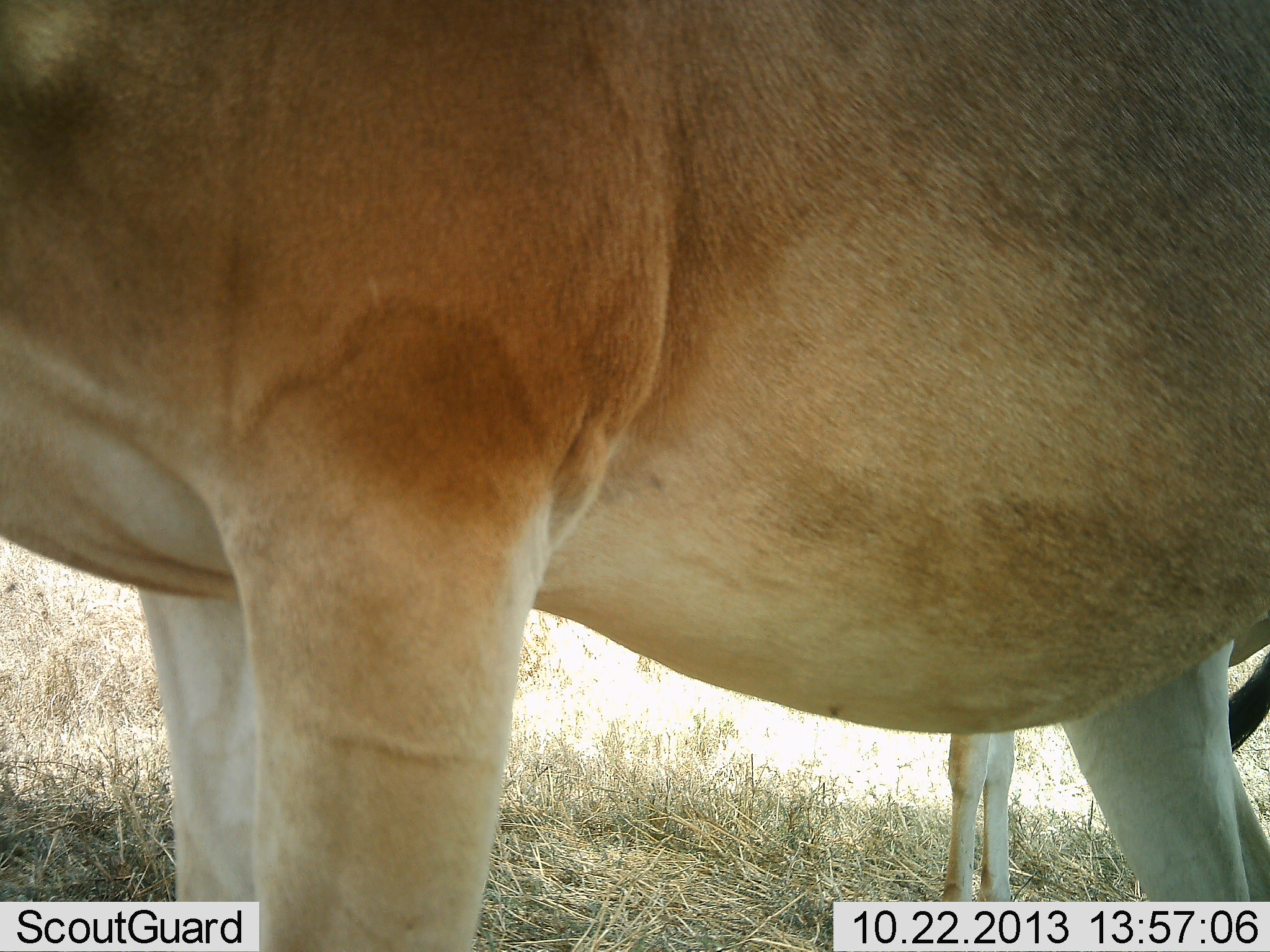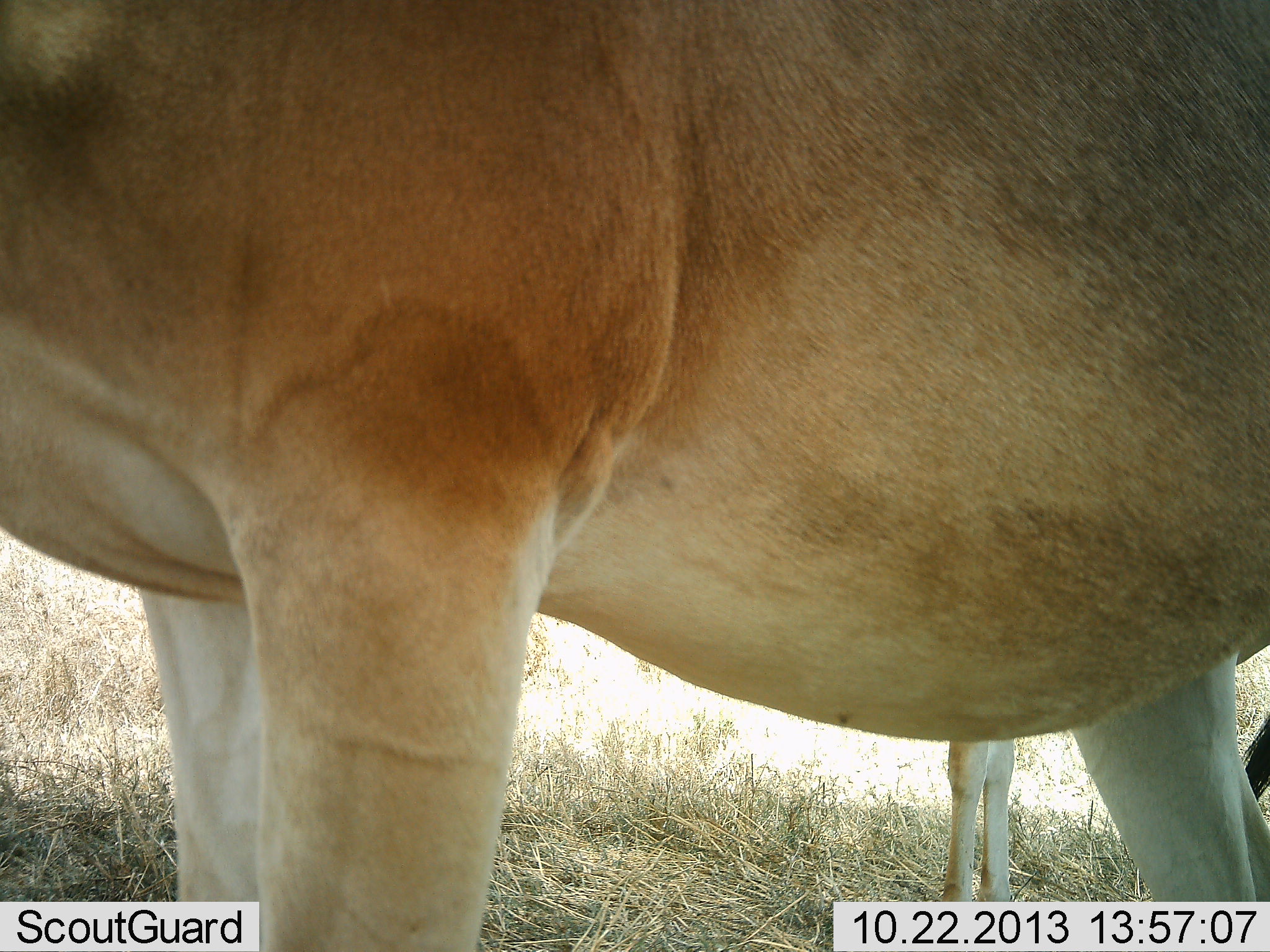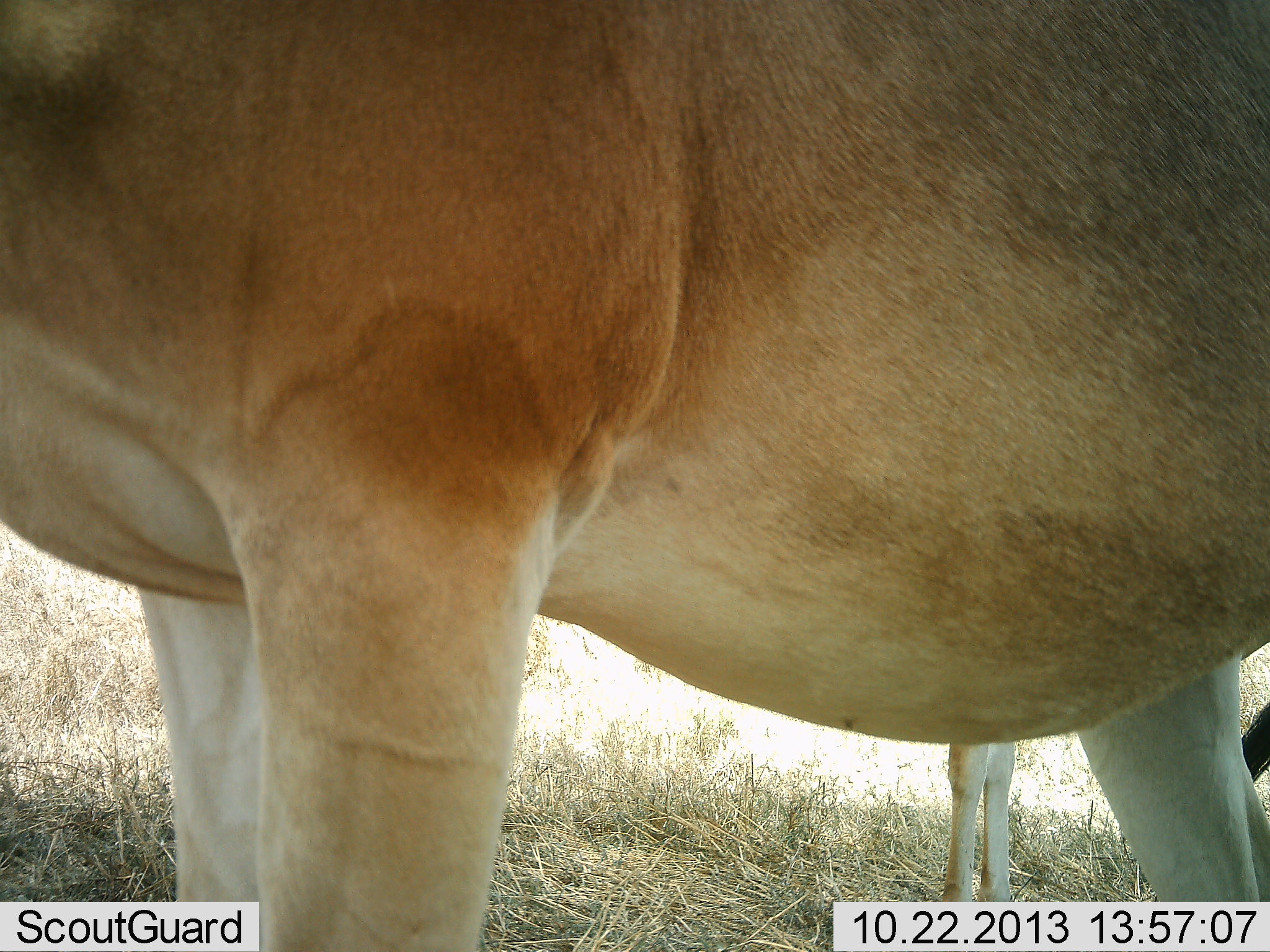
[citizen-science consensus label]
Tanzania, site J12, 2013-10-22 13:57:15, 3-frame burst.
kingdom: Animalia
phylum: Chordata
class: Mammalia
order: Artiodactyla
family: Bovidae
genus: Alcelaphus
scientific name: Alcelaphus buselaphus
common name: hartebeest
Hartebeest (Alcelaphus buselaphus), count 2. Behavior (volunteer vote fractions): standing 100%, resting 0%, moving 0%, interacting 0%. Young present (vote fraction): 29%. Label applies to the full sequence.